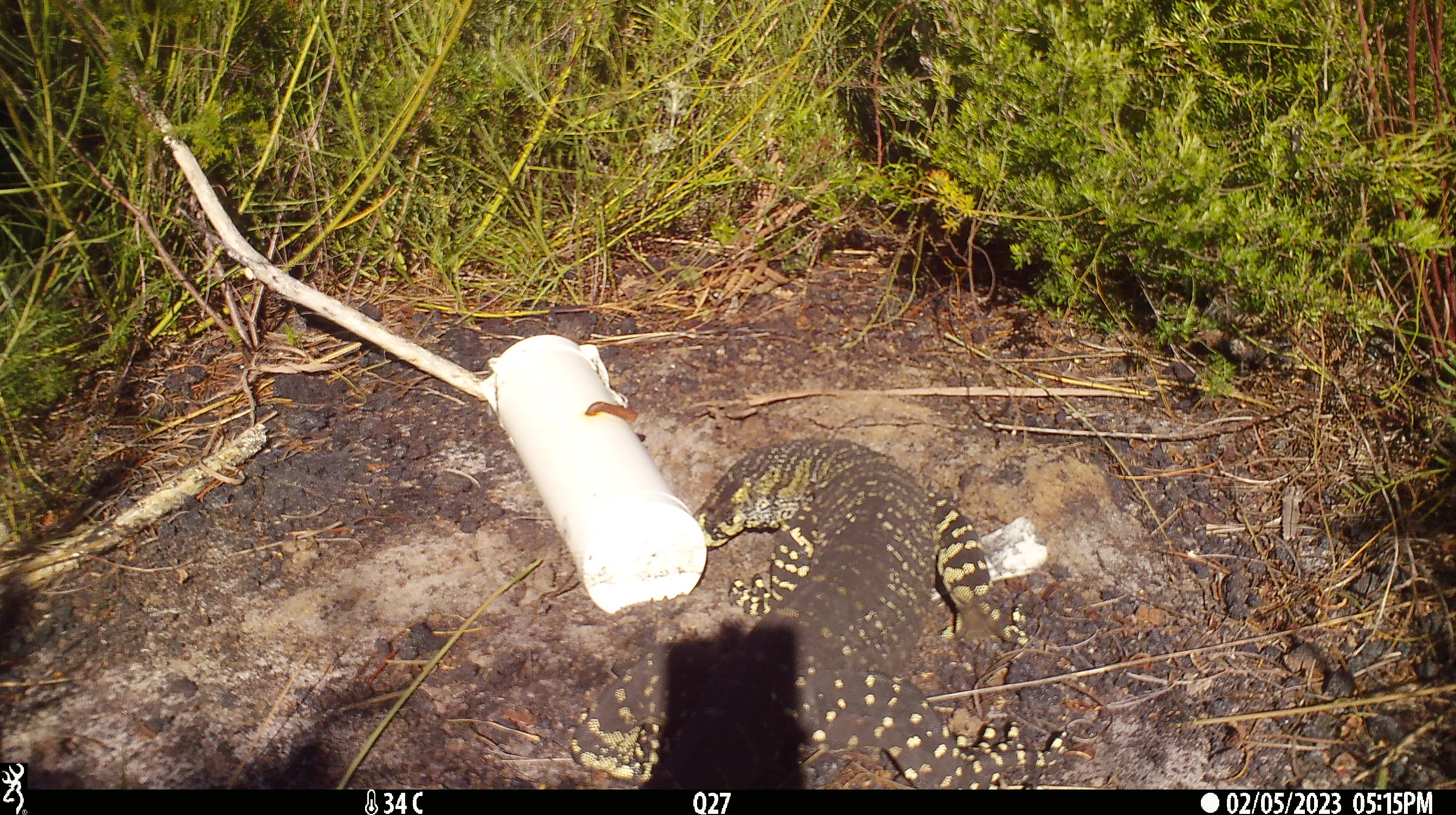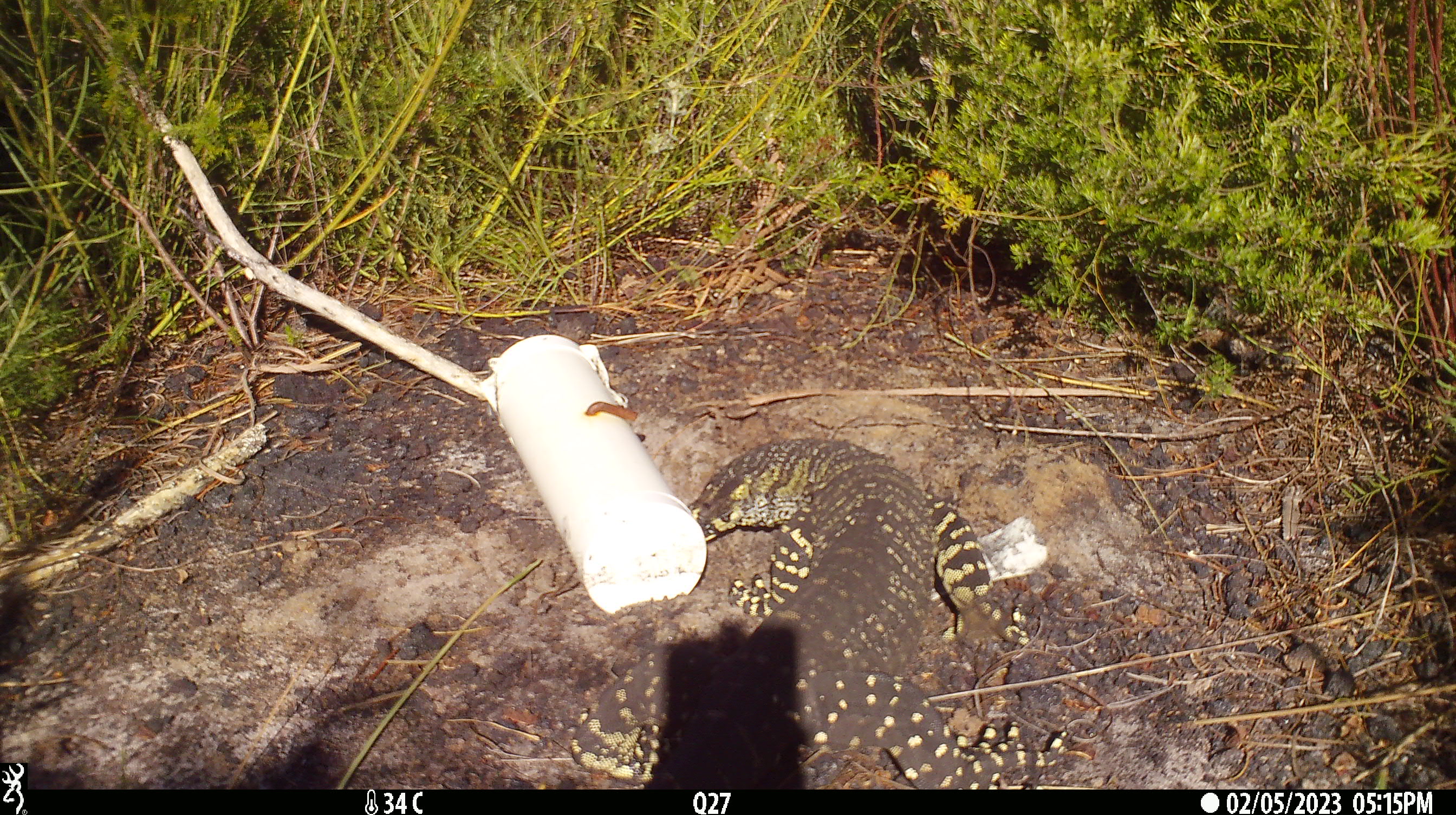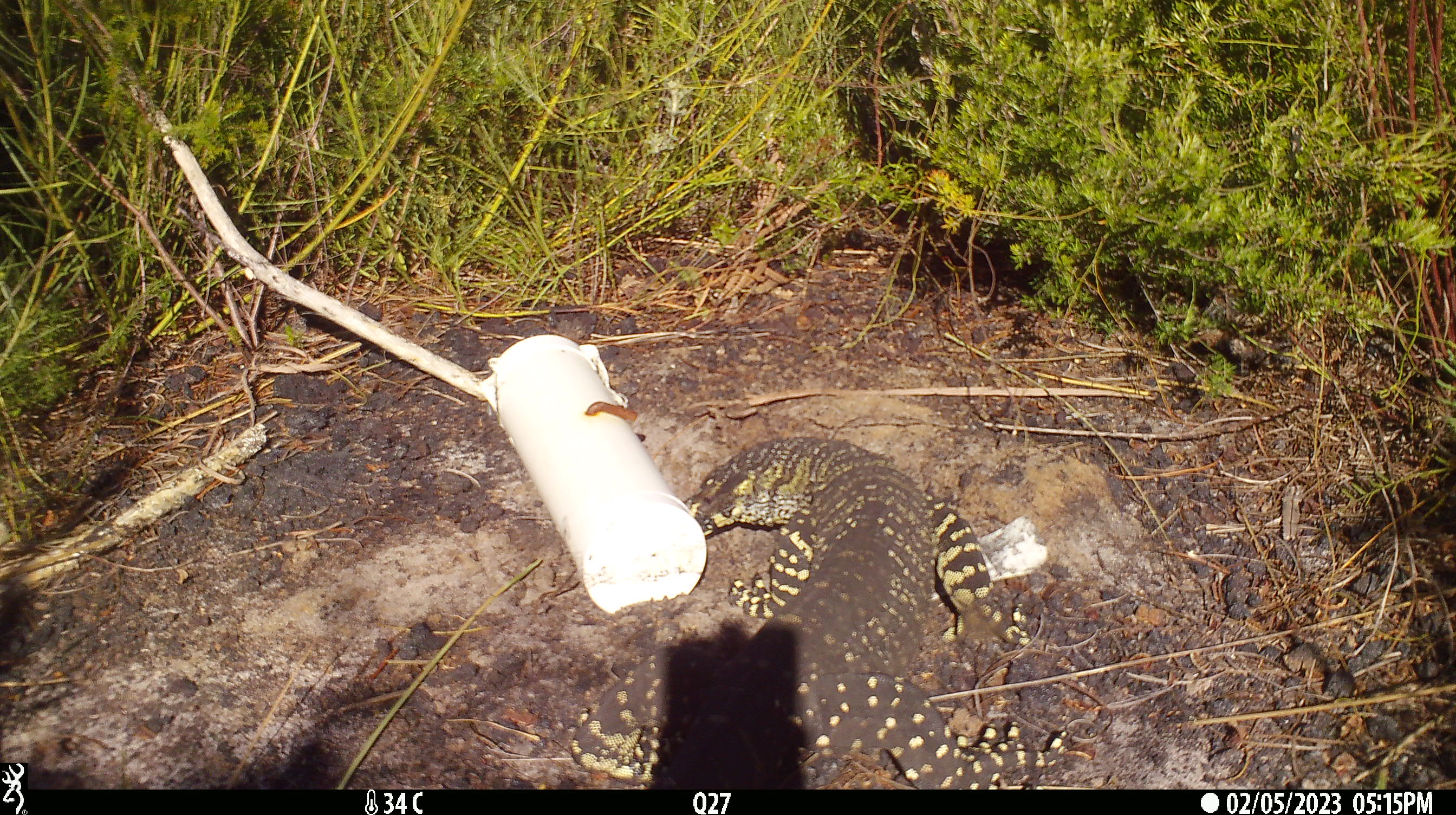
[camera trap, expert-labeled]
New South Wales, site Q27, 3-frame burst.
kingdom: Animalia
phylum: Chordata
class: Reptilia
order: Squamata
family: Varanidae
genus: Varanus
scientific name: Varanus varius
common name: lace monitor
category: goanna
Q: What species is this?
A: Goanna (lace monitor) (Varanus varius).